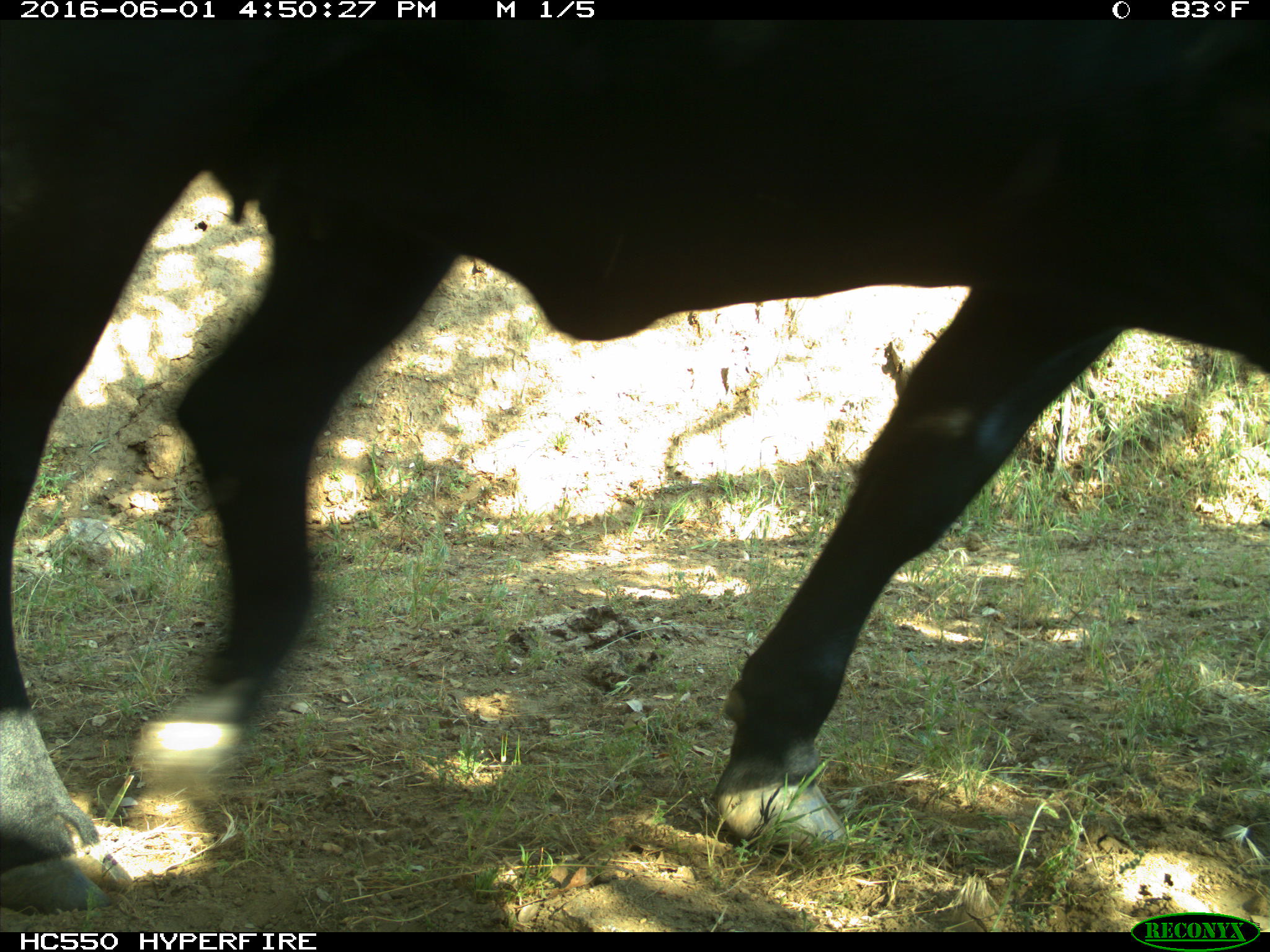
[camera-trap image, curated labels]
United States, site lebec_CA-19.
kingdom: Animalia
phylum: Chordata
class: Mammalia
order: Artiodactyla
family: Bovidae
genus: Bos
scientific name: Bos taurus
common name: domestic cow